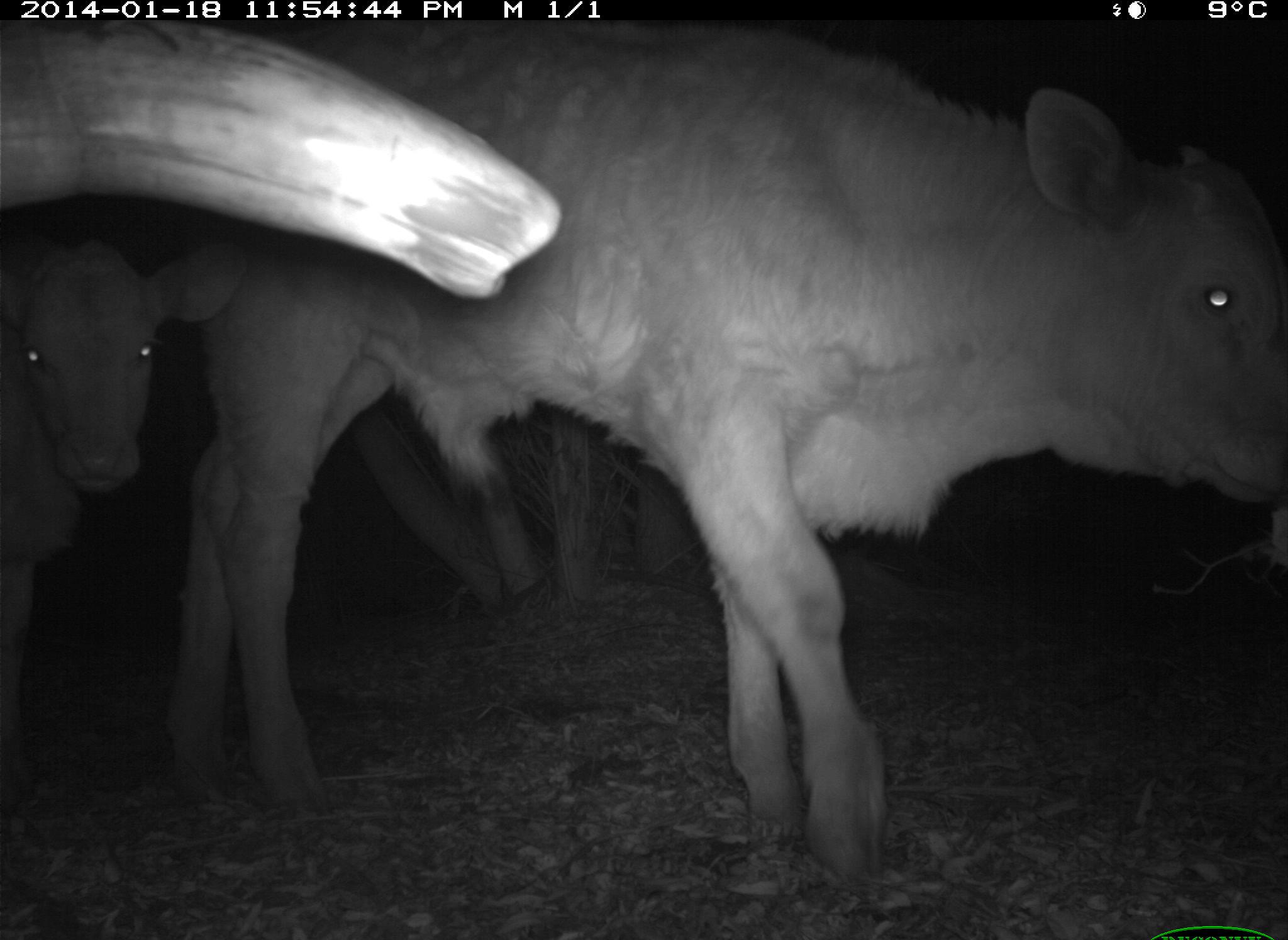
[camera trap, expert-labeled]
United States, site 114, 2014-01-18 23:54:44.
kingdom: Animalia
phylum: Chordata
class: Mammalia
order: Artiodactyla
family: Bovidae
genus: Bos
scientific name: Bos taurus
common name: cow